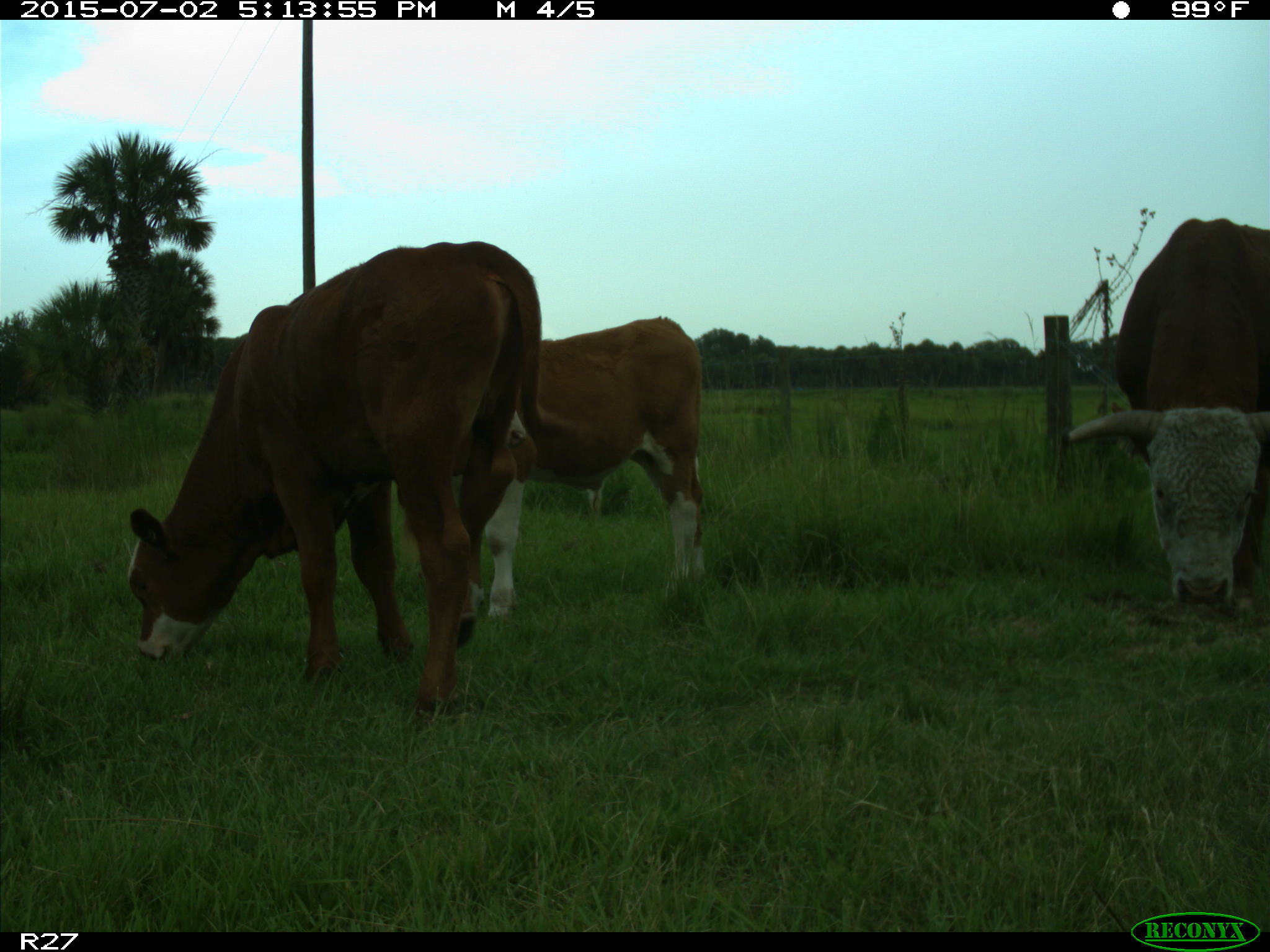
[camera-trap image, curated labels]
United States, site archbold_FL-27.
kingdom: Animalia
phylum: Chordata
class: Mammalia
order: Artiodactyla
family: Bovidae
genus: Bos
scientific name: Bos taurus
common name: domestic cow